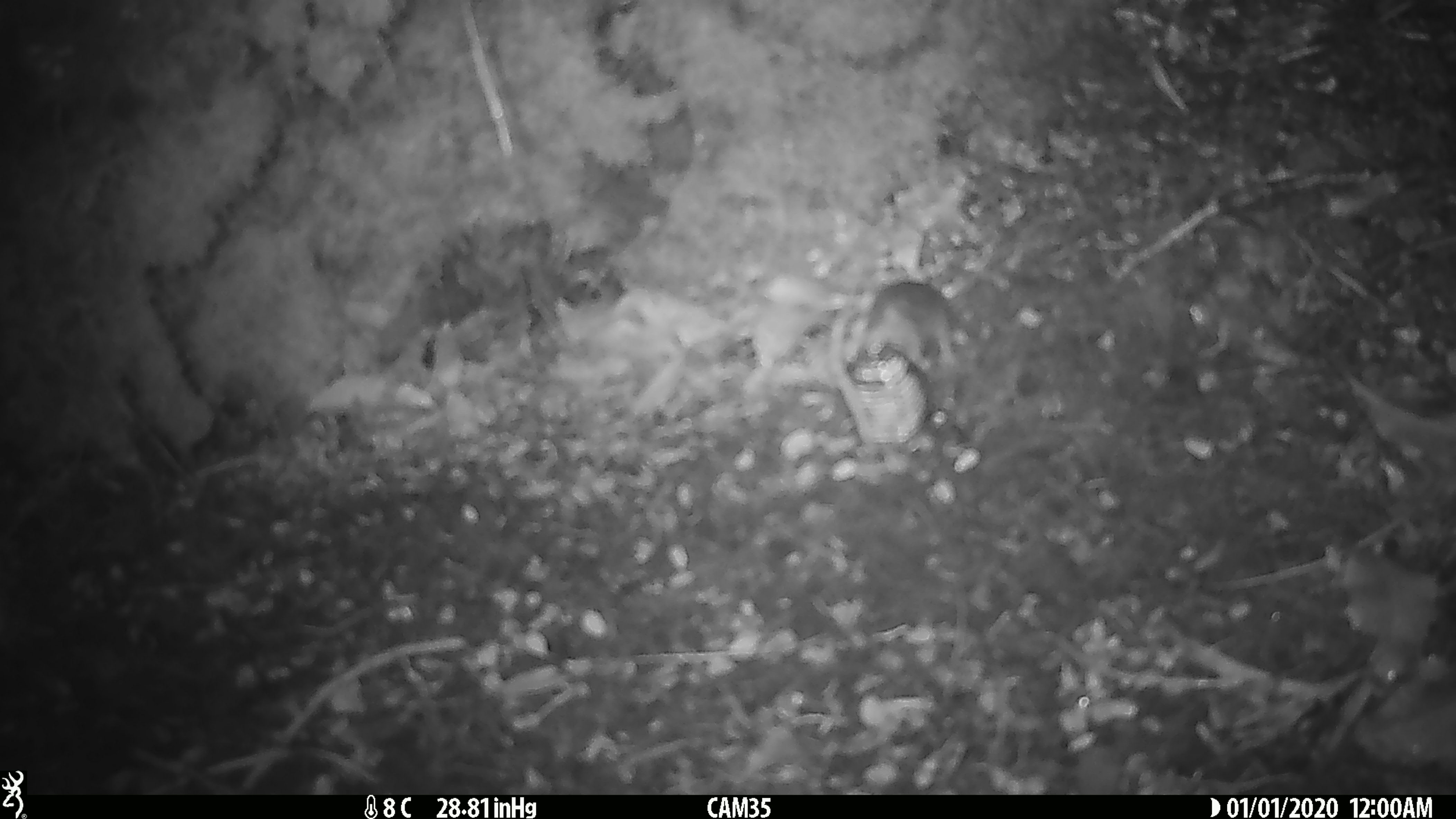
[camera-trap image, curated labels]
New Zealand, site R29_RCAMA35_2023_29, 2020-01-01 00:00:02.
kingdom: Animalia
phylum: Chordata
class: Mammalia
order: Rodentia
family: Muridae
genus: Mus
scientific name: Mus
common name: mouse